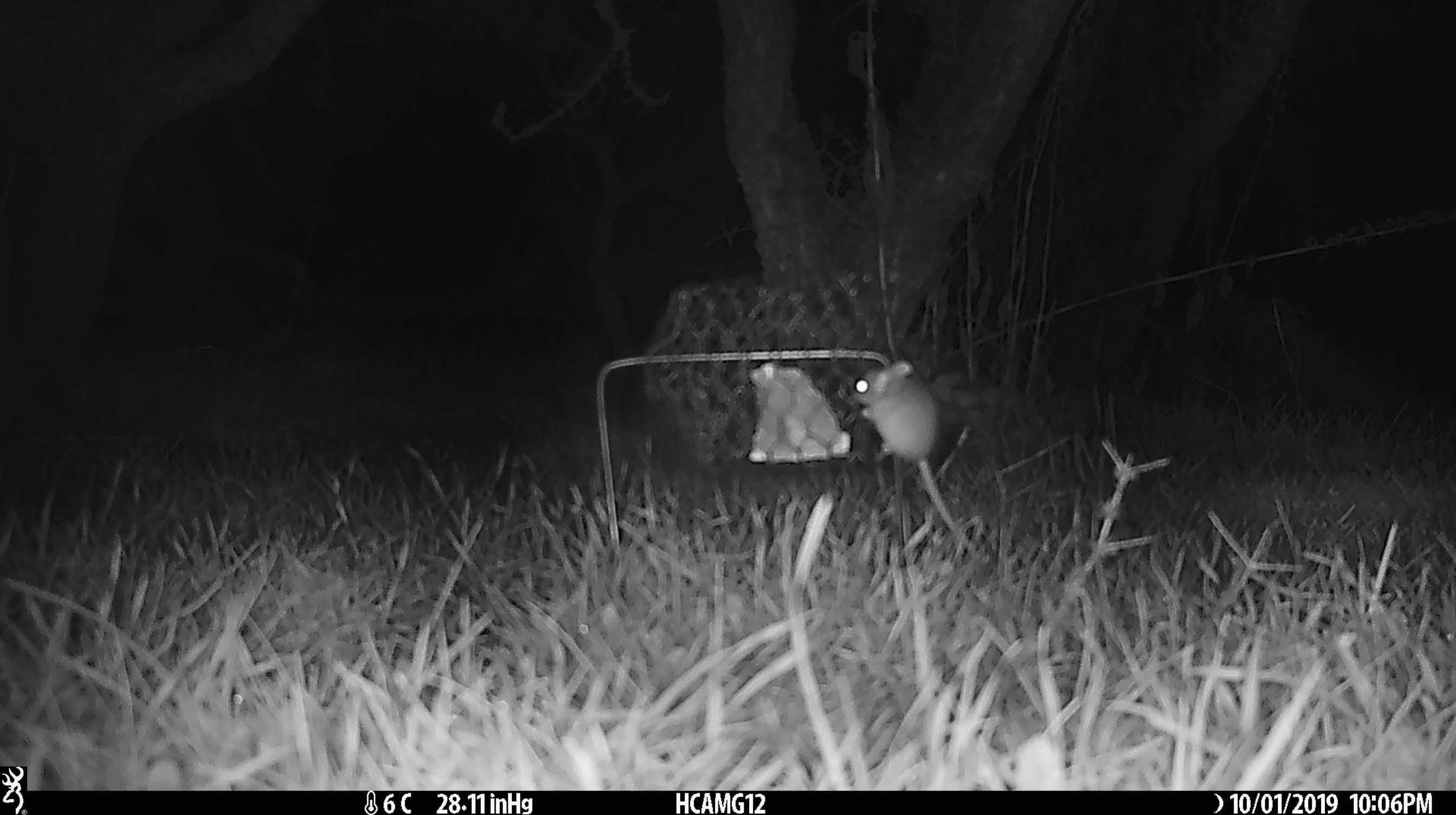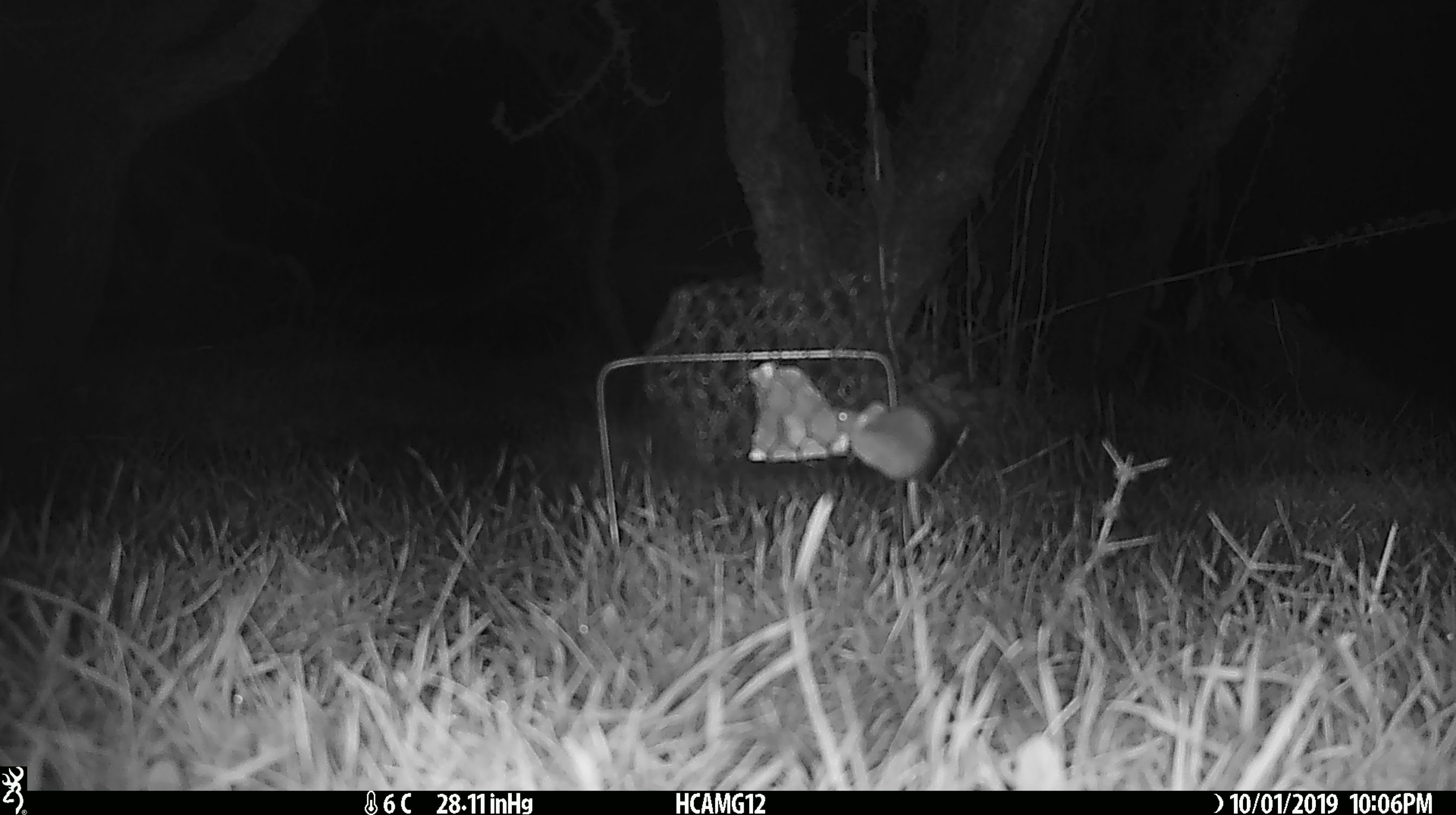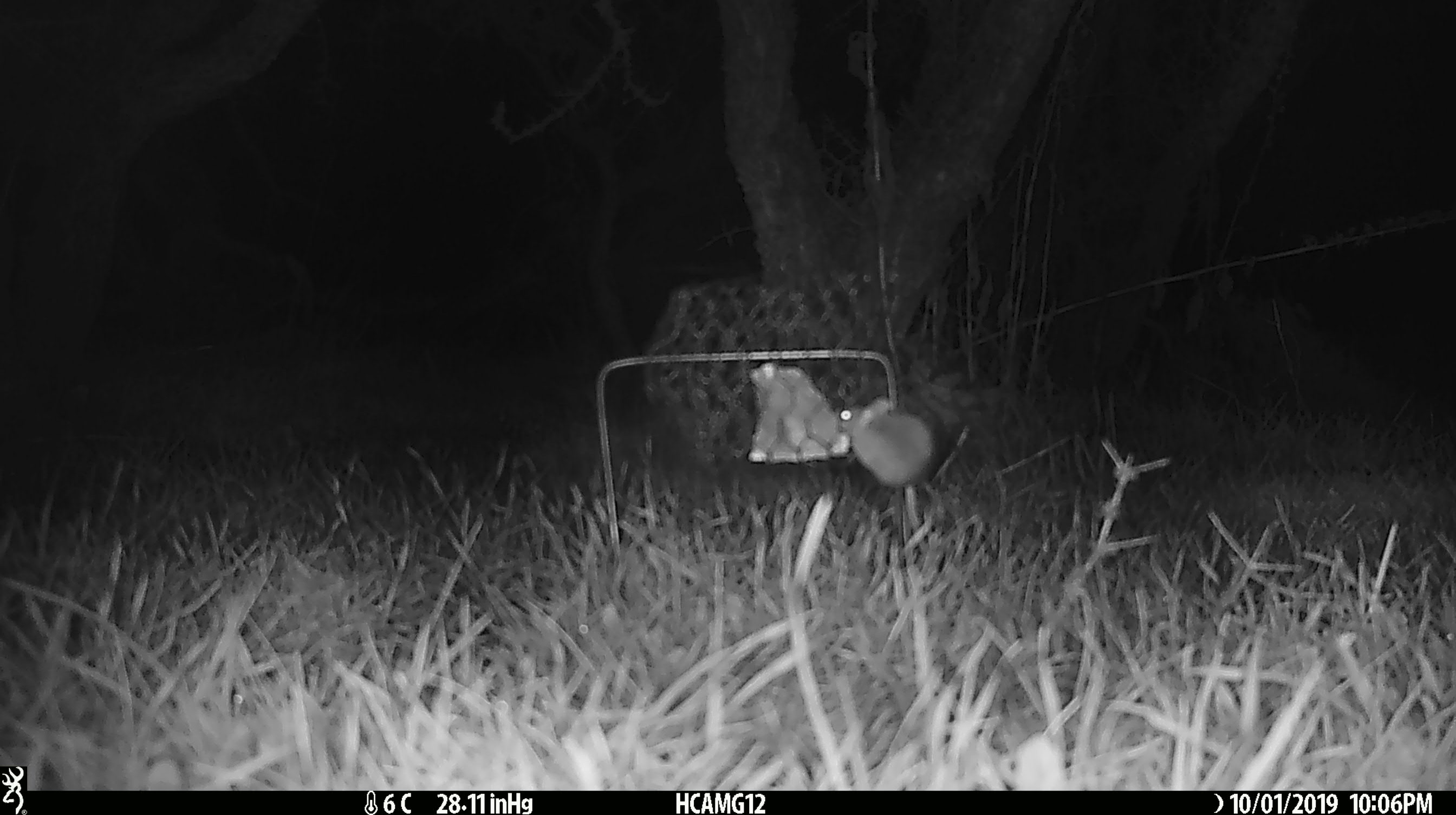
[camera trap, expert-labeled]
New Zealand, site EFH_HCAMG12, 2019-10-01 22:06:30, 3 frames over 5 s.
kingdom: Animalia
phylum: Chordata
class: Mammalia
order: Rodentia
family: Muridae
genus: Mus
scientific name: Mus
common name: mouse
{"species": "mouse (Mus)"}